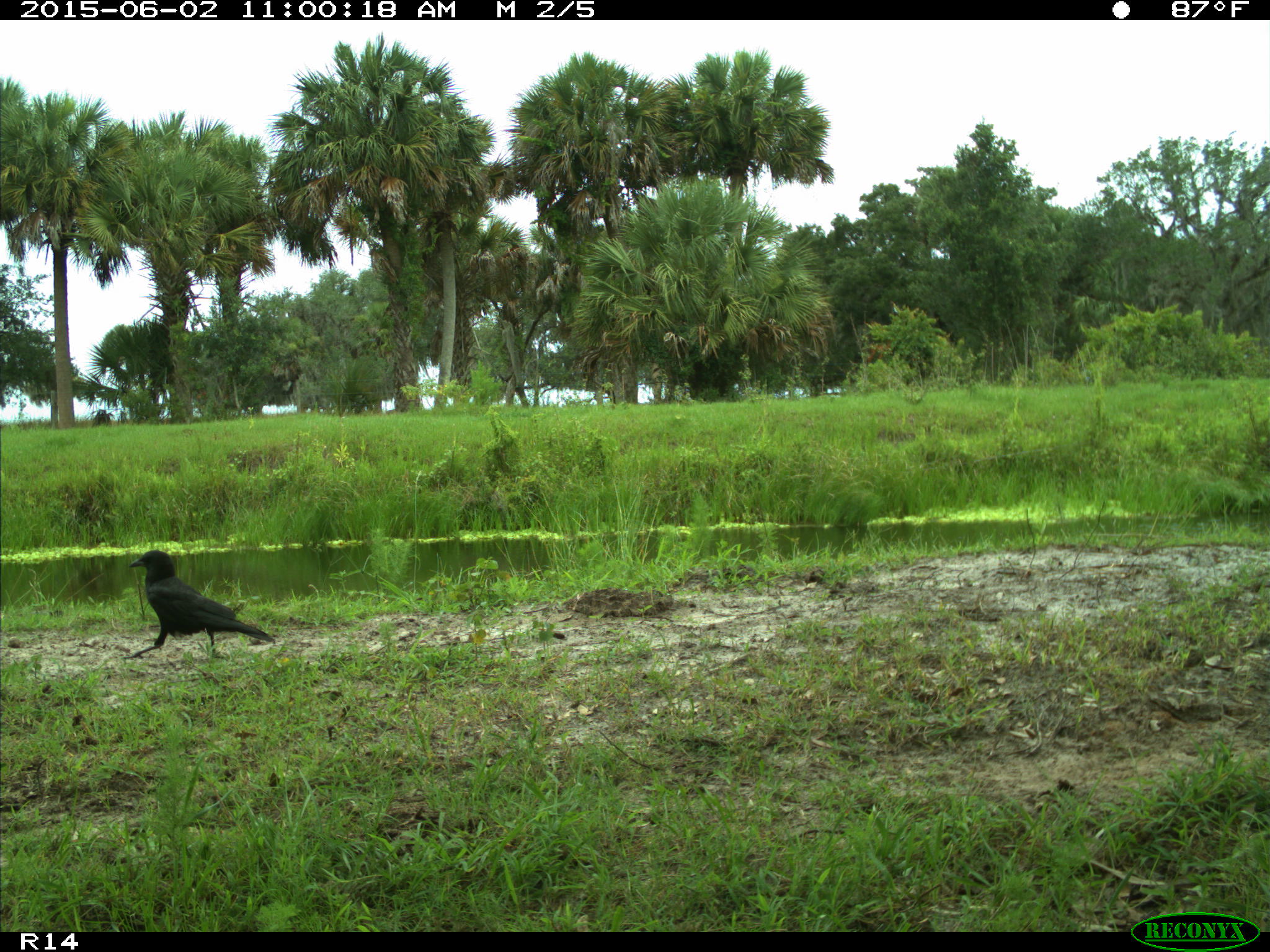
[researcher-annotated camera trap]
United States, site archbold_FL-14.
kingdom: Animalia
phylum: Chordata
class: Aves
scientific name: Aves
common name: birds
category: unidentified bird